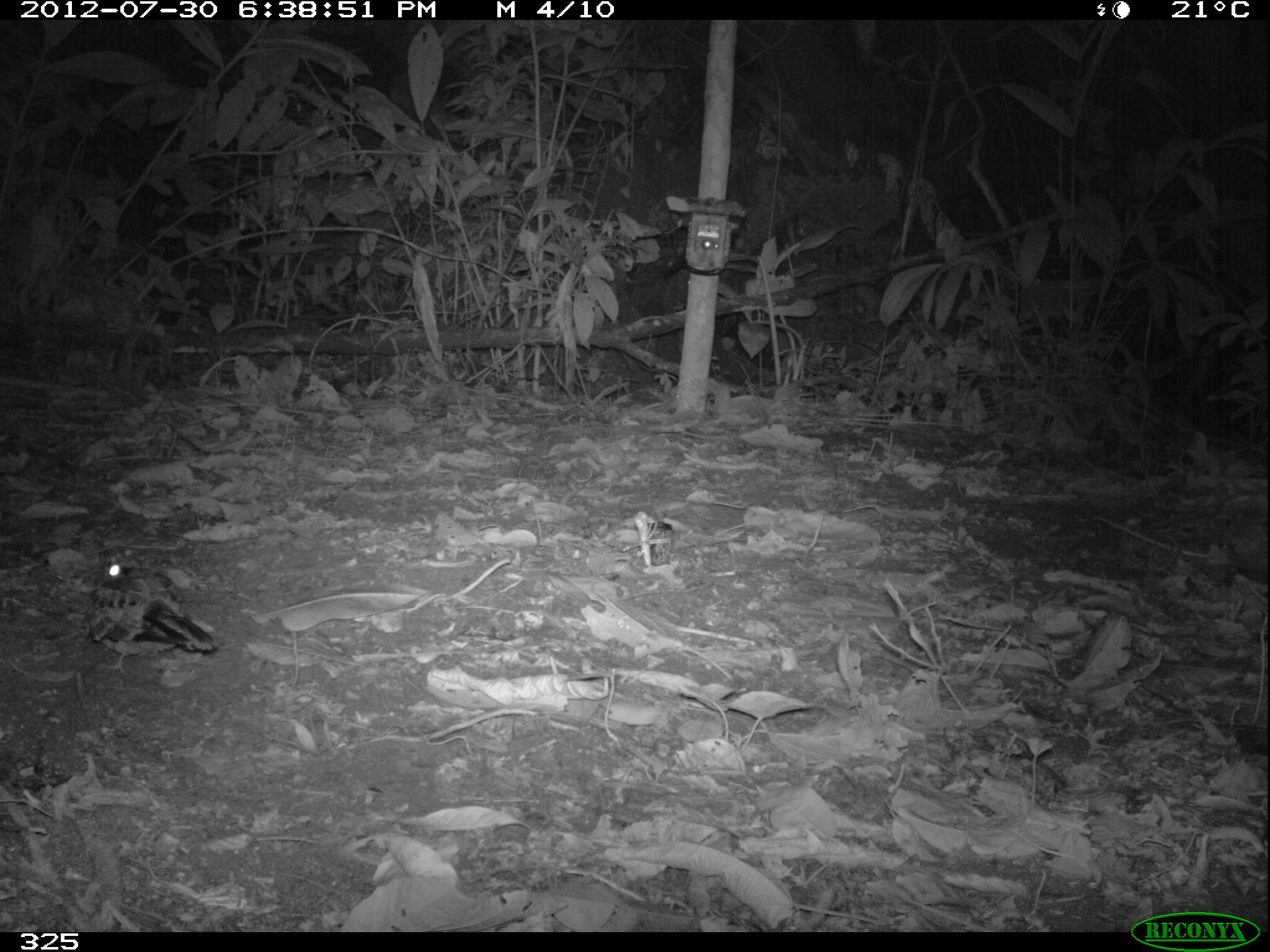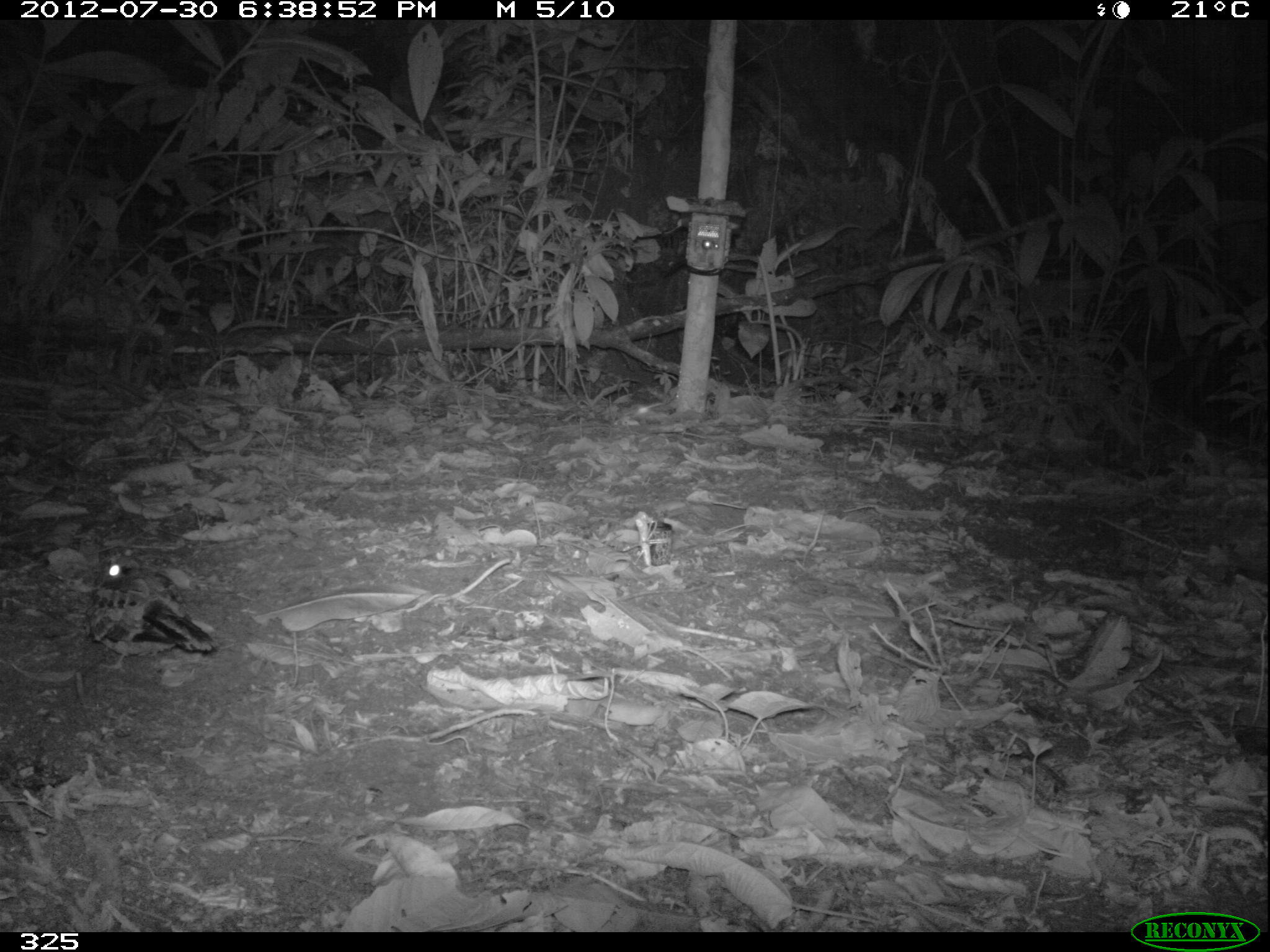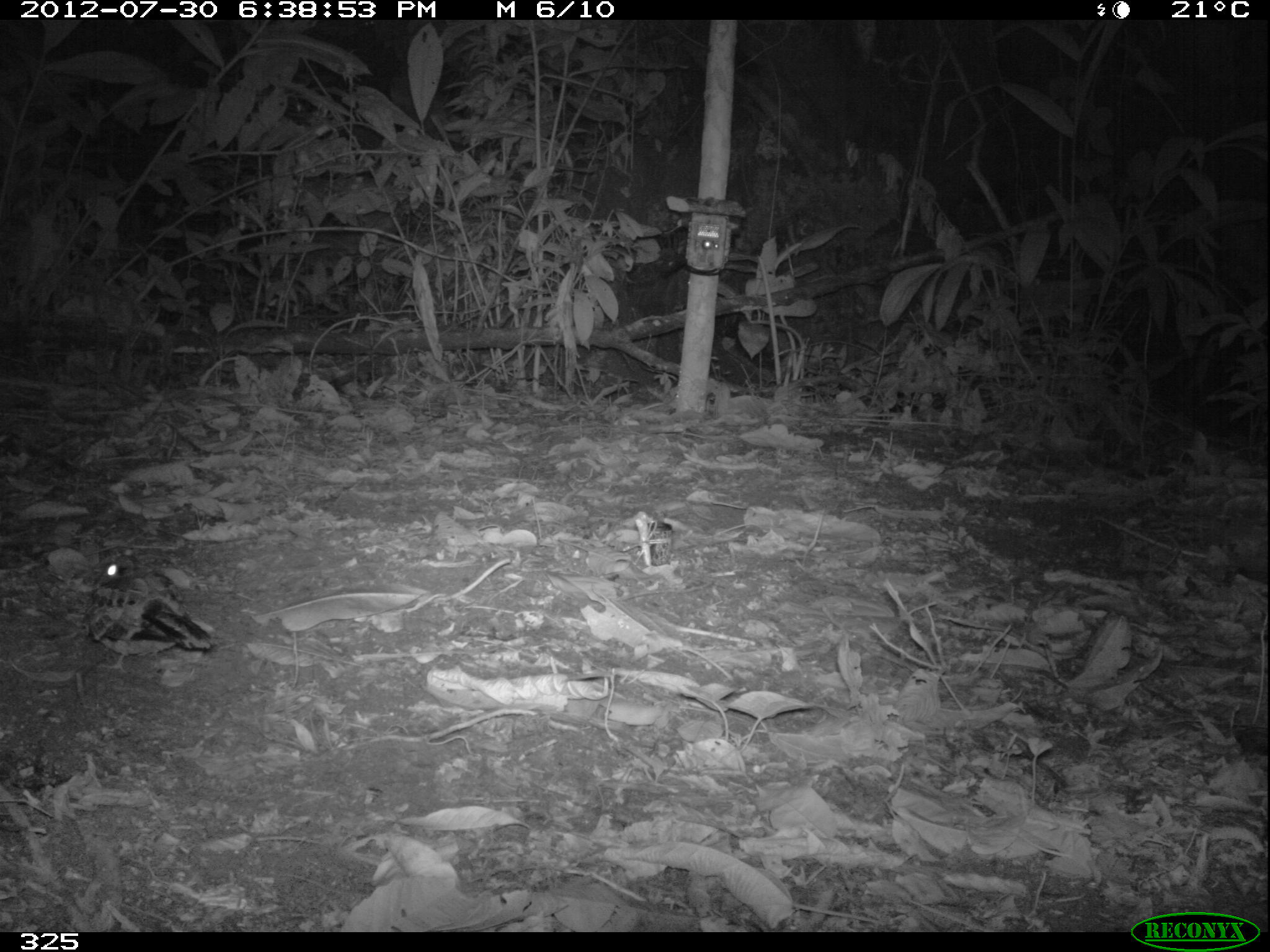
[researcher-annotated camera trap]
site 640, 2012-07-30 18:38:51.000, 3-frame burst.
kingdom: Animalia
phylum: Chordata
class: Aves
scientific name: Aves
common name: bird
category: unknown bird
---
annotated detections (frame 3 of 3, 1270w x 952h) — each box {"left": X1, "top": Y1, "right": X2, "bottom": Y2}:
unknown bird: {"left": 83, "top": 553, "right": 216, "bottom": 674}